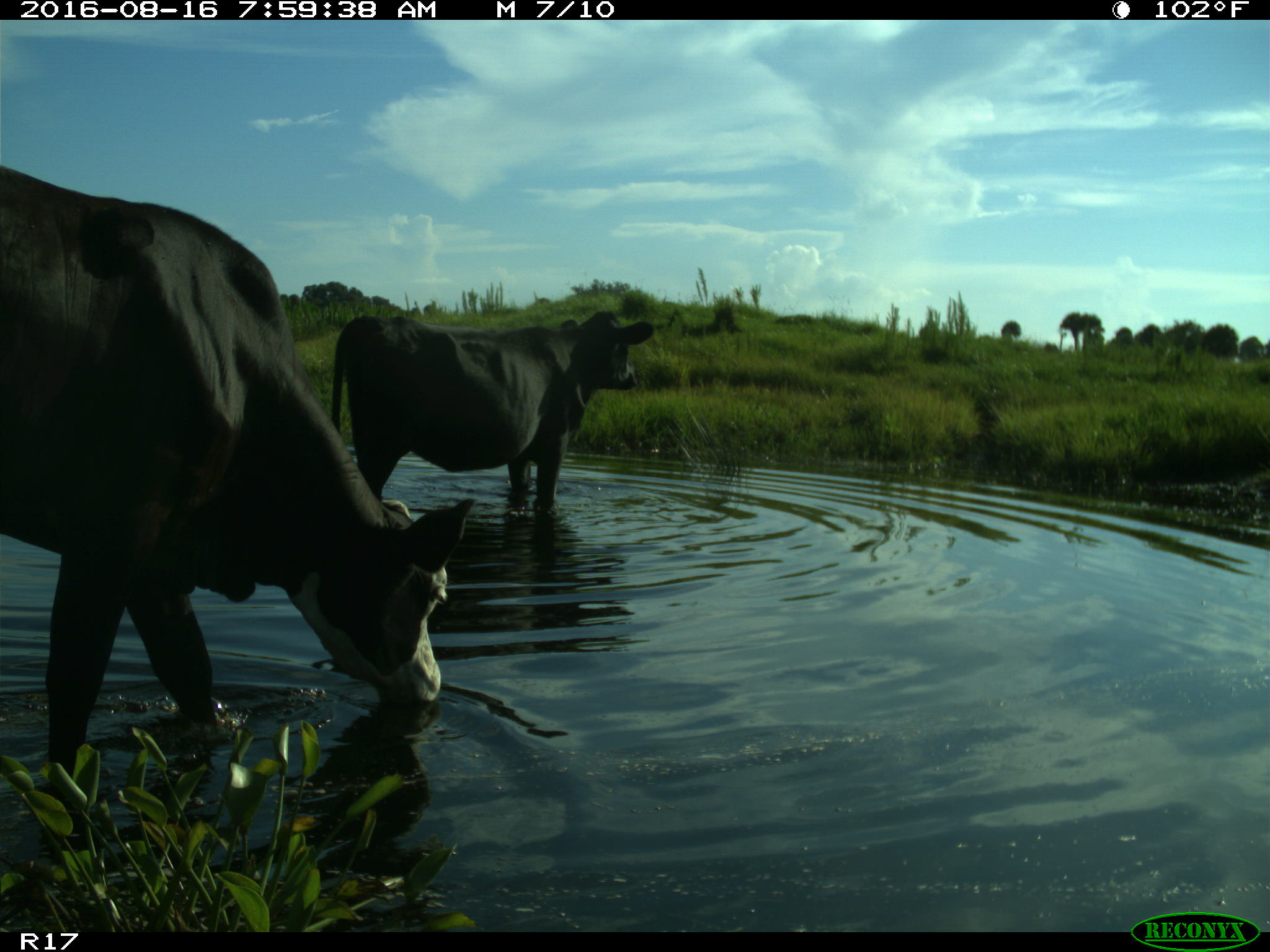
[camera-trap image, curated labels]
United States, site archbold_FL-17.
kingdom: Animalia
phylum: Chordata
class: Mammalia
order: Artiodactyla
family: Bovidae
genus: Bos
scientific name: Bos taurus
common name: domestic cow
Bos taurus (domestic cow).